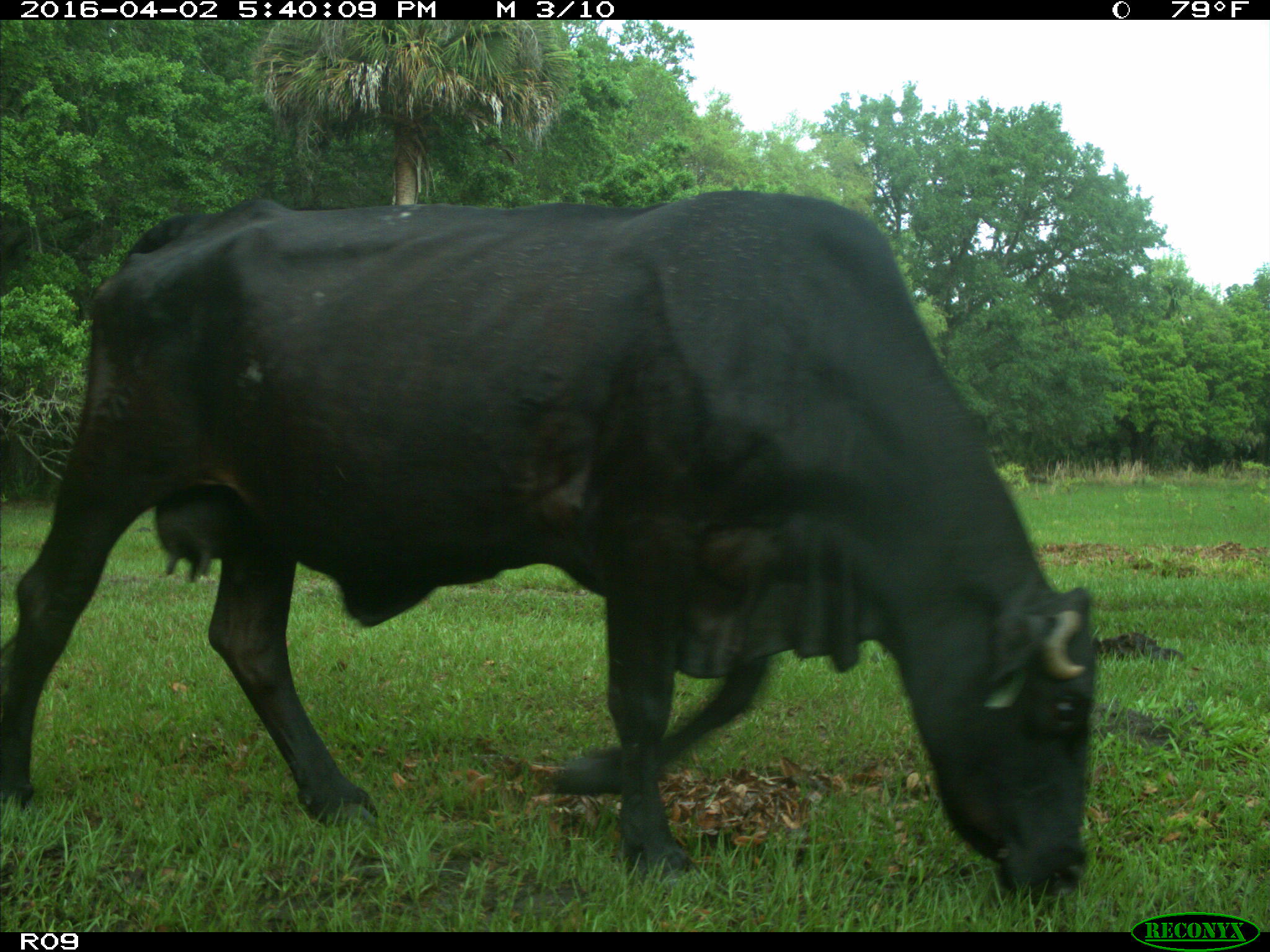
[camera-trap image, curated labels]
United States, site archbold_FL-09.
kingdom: Animalia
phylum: Chordata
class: Mammalia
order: Artiodactyla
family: Bovidae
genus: Bos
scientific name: Bos taurus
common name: domestic cow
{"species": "Bos taurus (domestic cow)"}